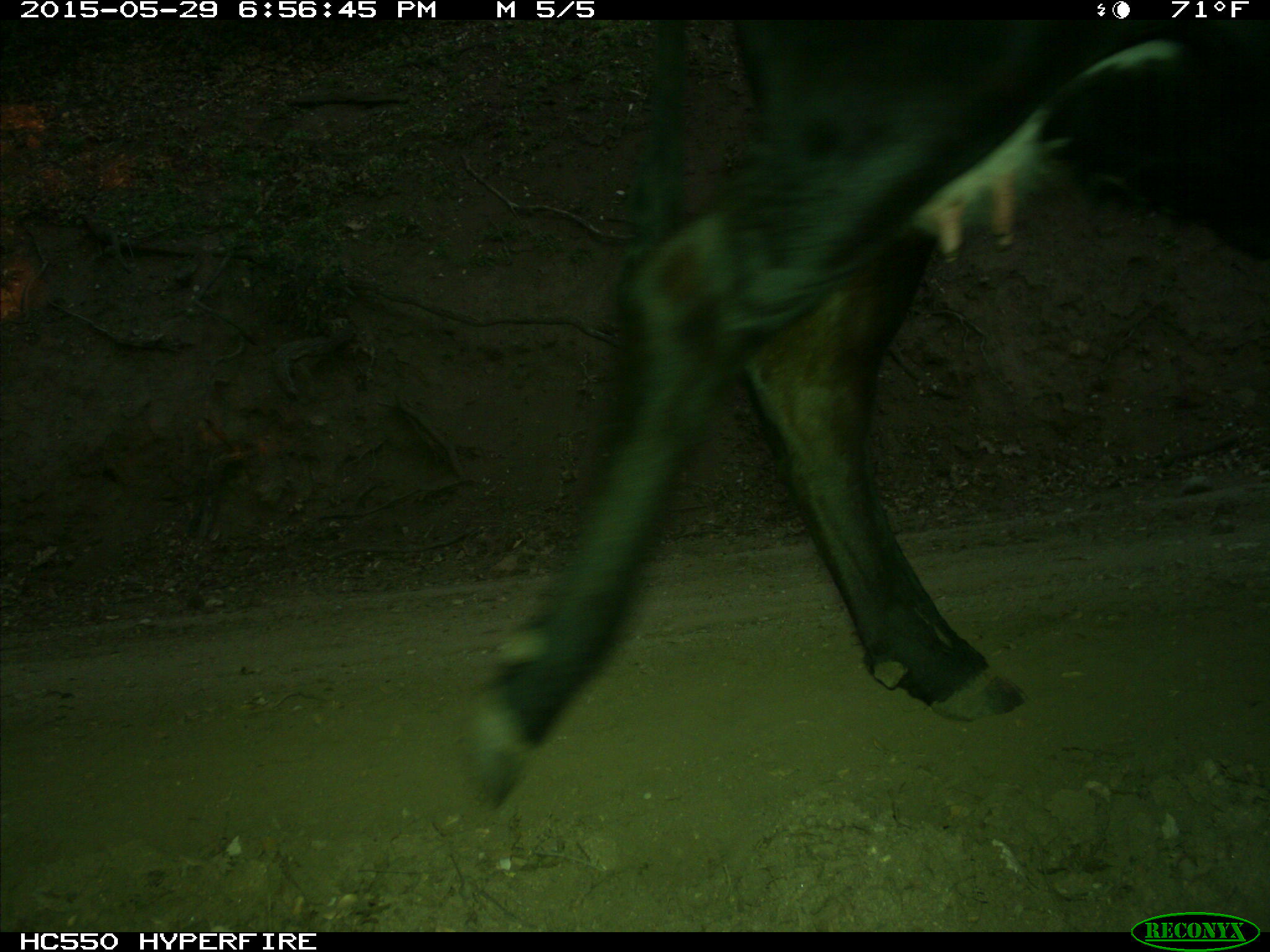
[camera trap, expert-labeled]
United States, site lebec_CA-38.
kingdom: Animalia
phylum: Chordata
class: Mammalia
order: Artiodactyla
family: Bovidae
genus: Bos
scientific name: Bos taurus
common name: domestic cow